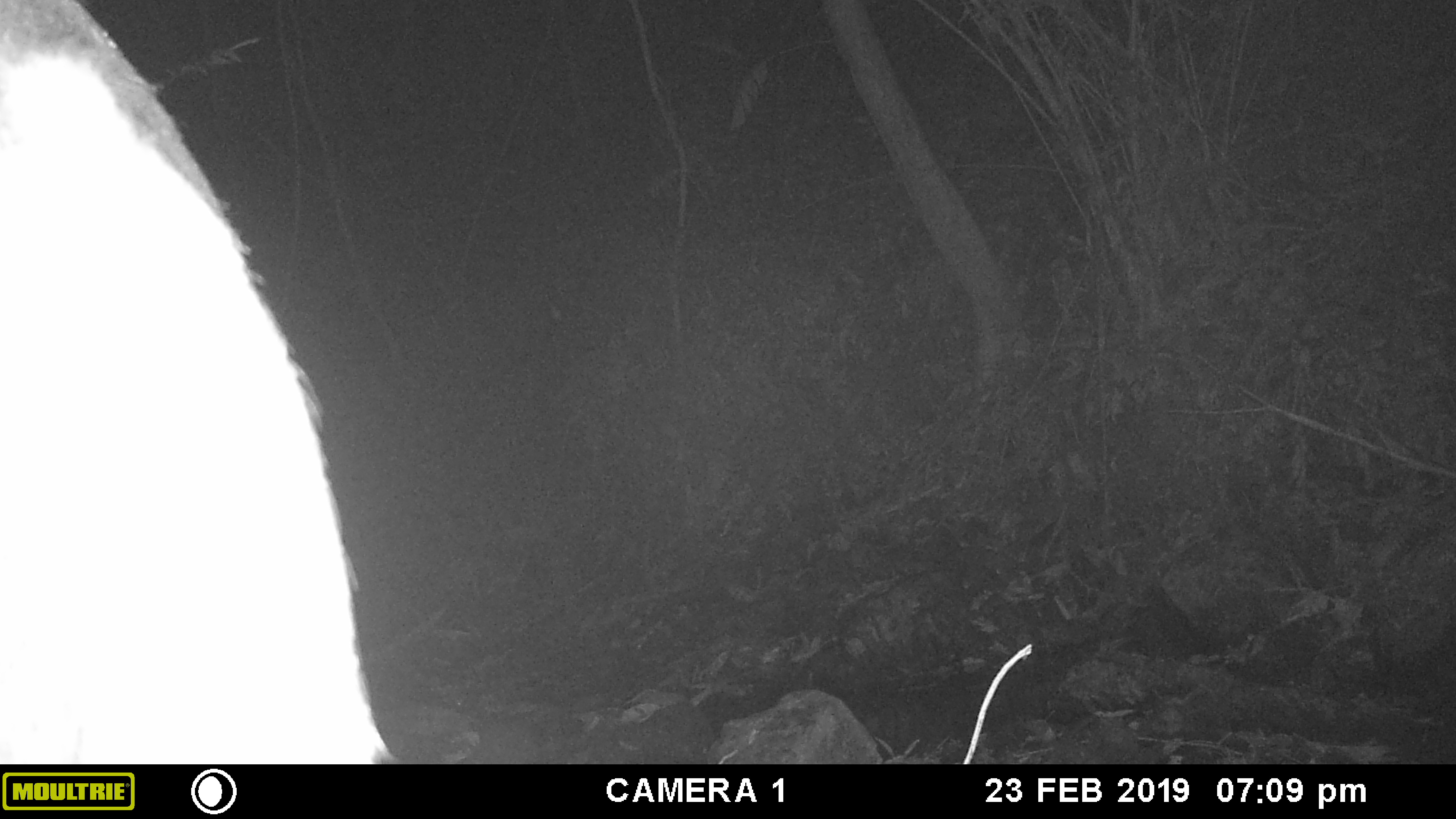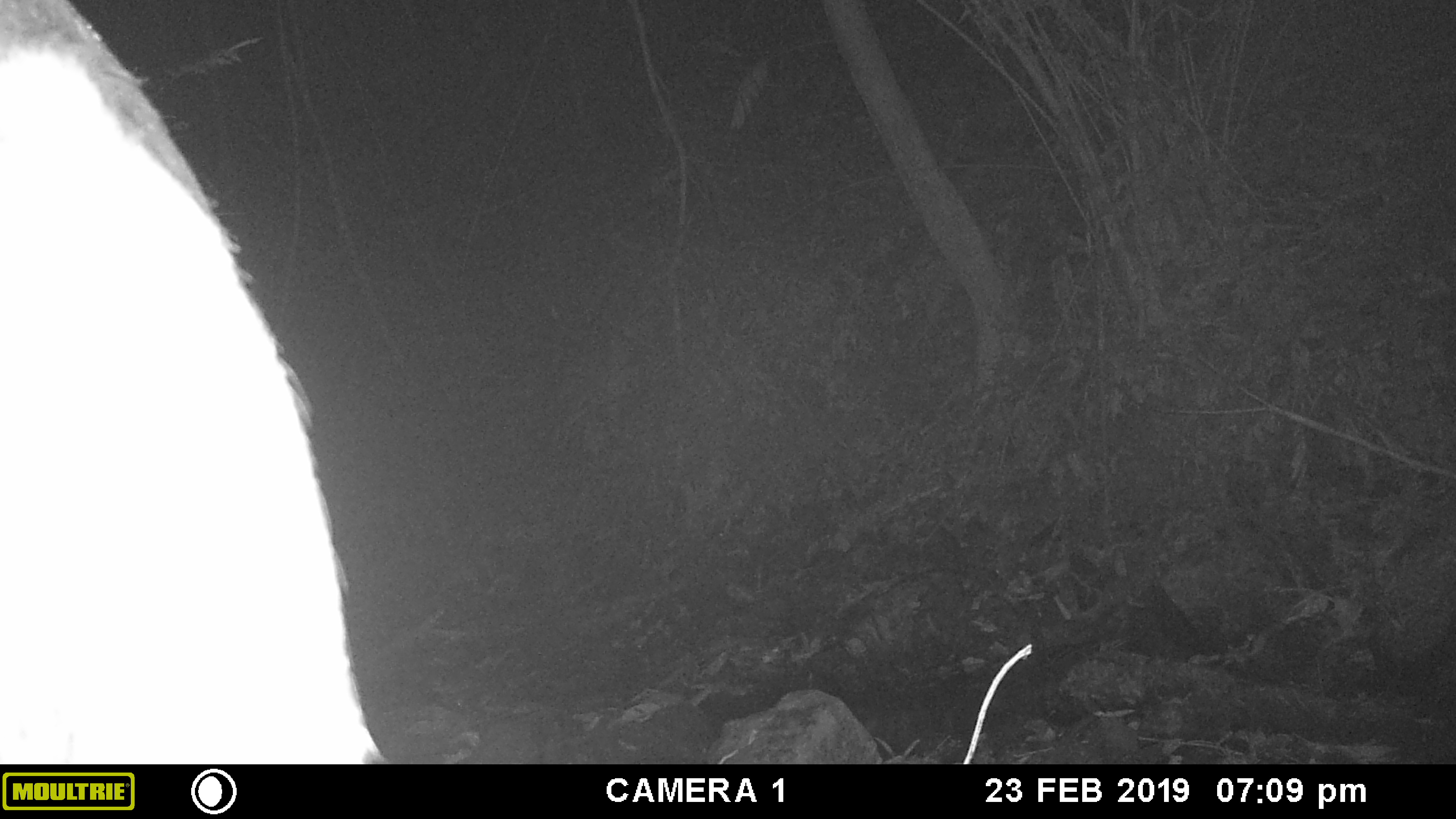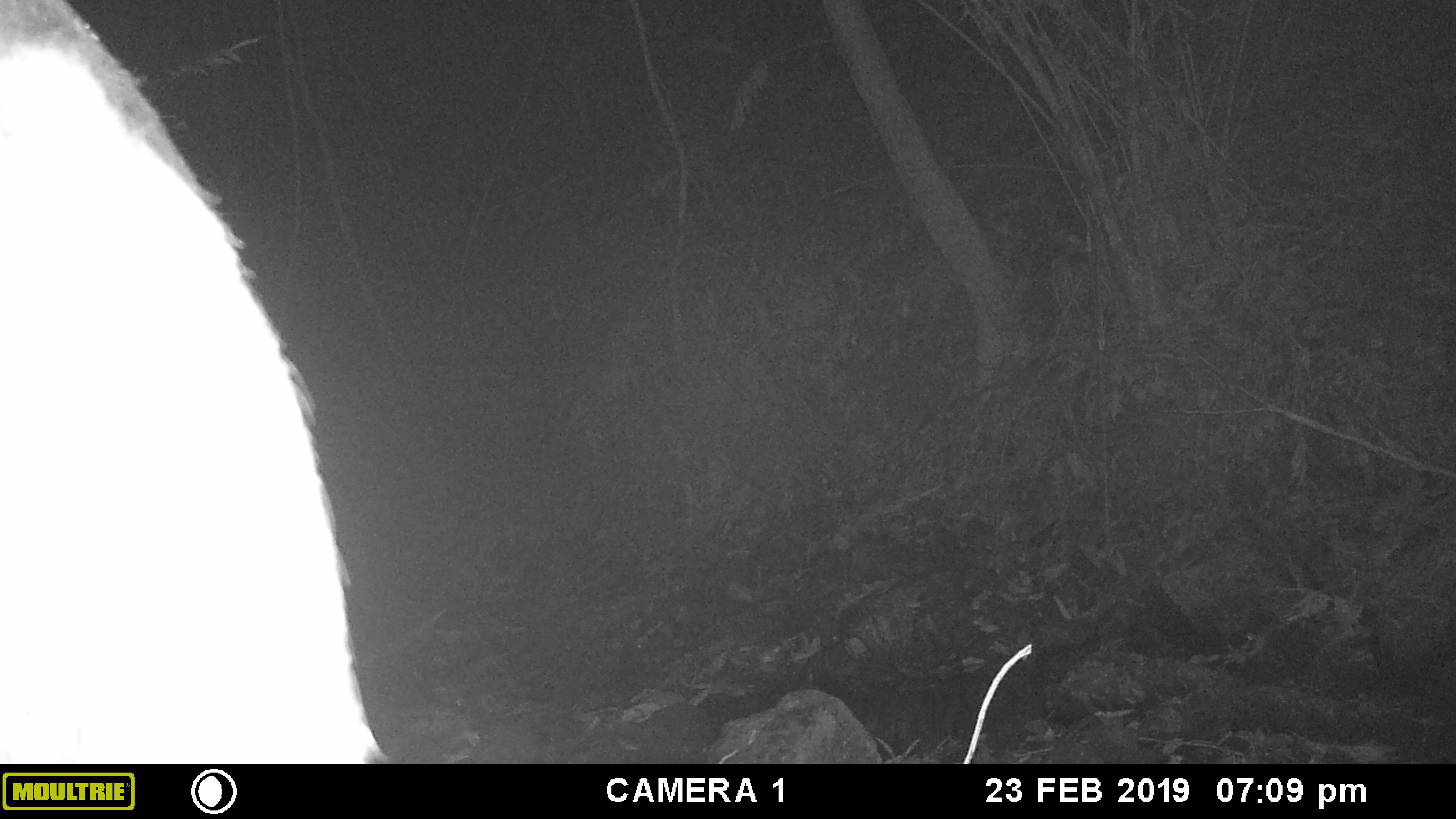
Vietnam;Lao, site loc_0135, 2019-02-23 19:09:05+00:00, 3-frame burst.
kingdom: Animalia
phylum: Chordata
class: Mammalia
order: Artiodactyla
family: Cervidae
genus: Rusa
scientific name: Rusa unicolor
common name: sambar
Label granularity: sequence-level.